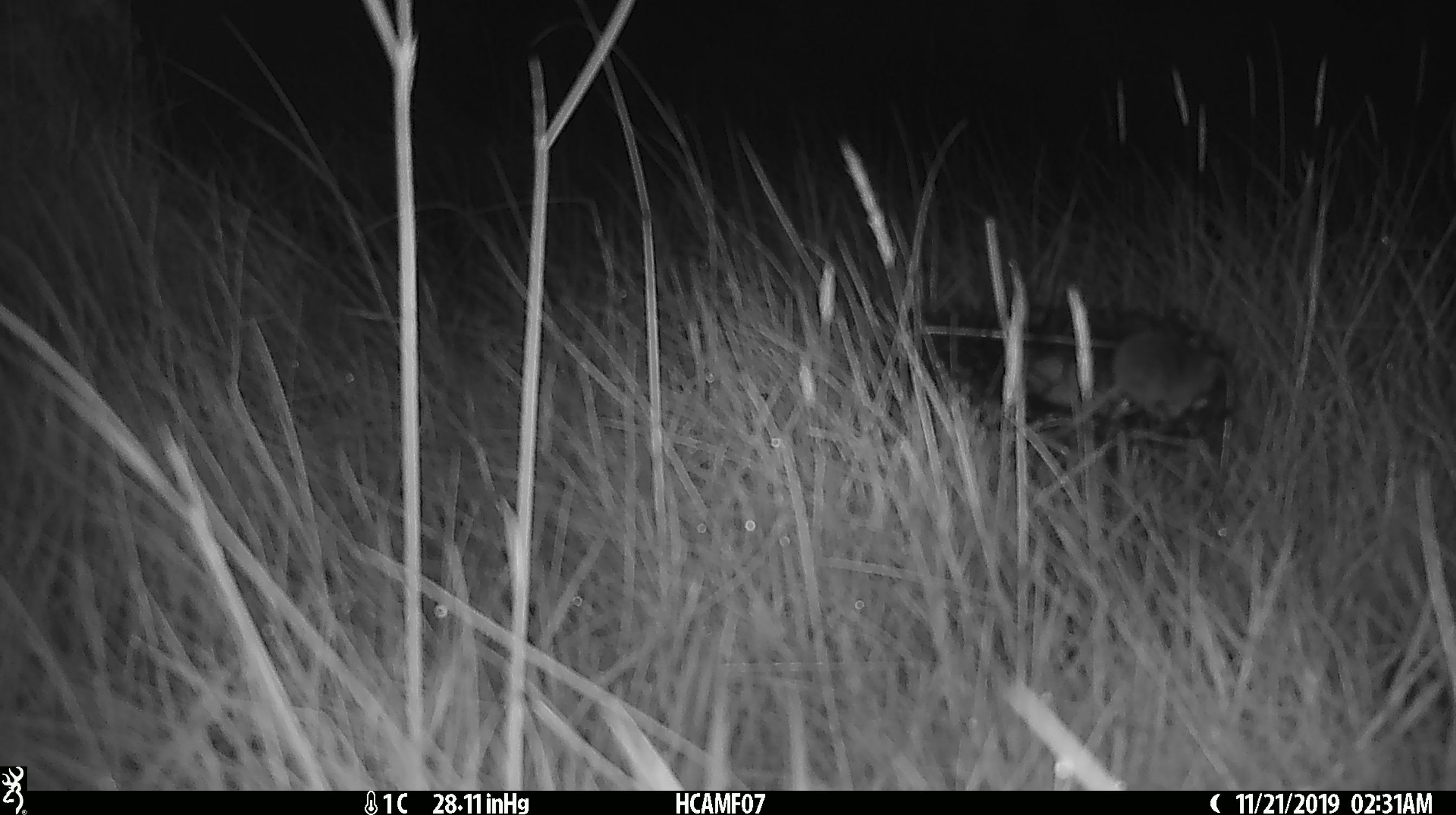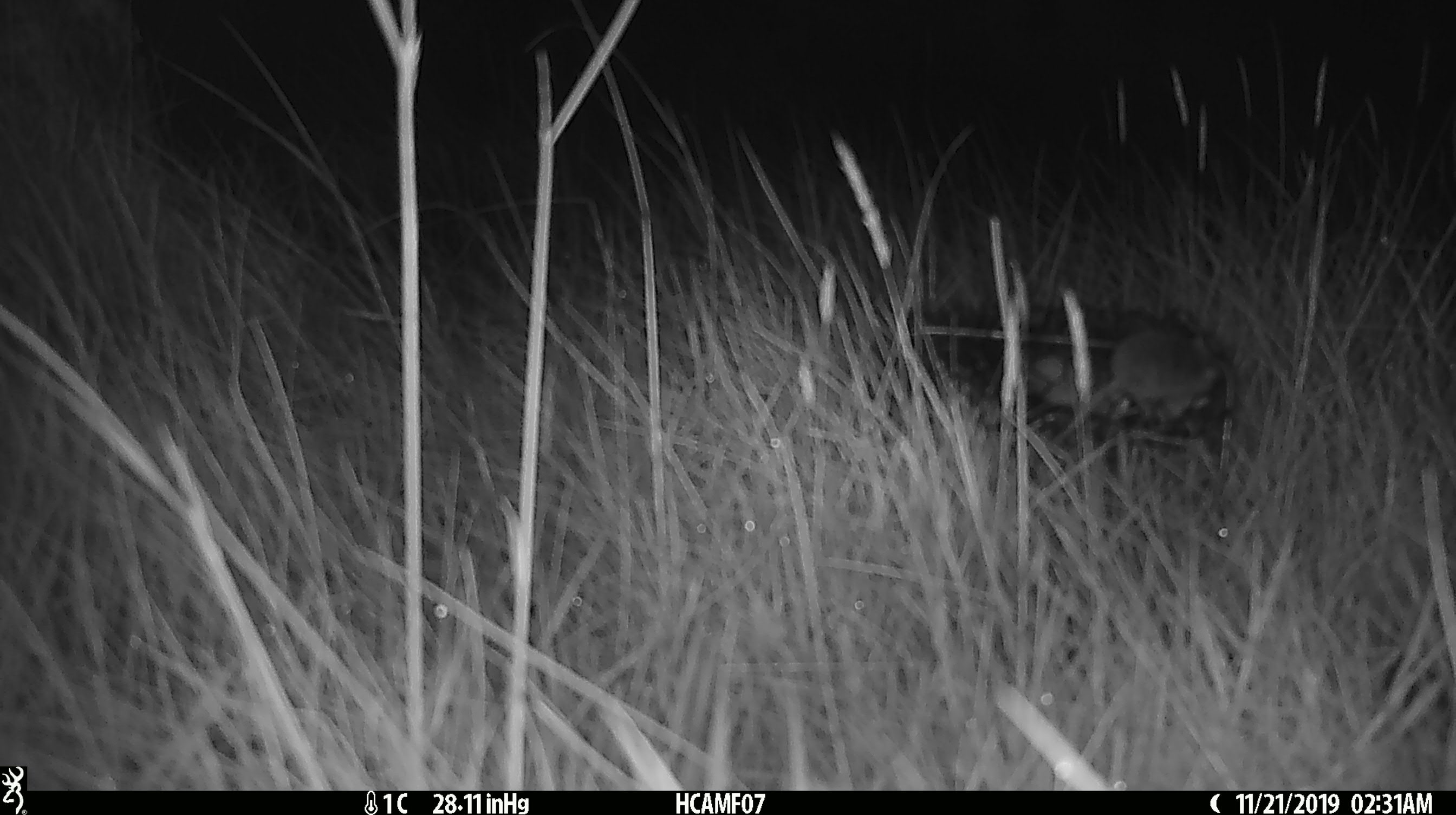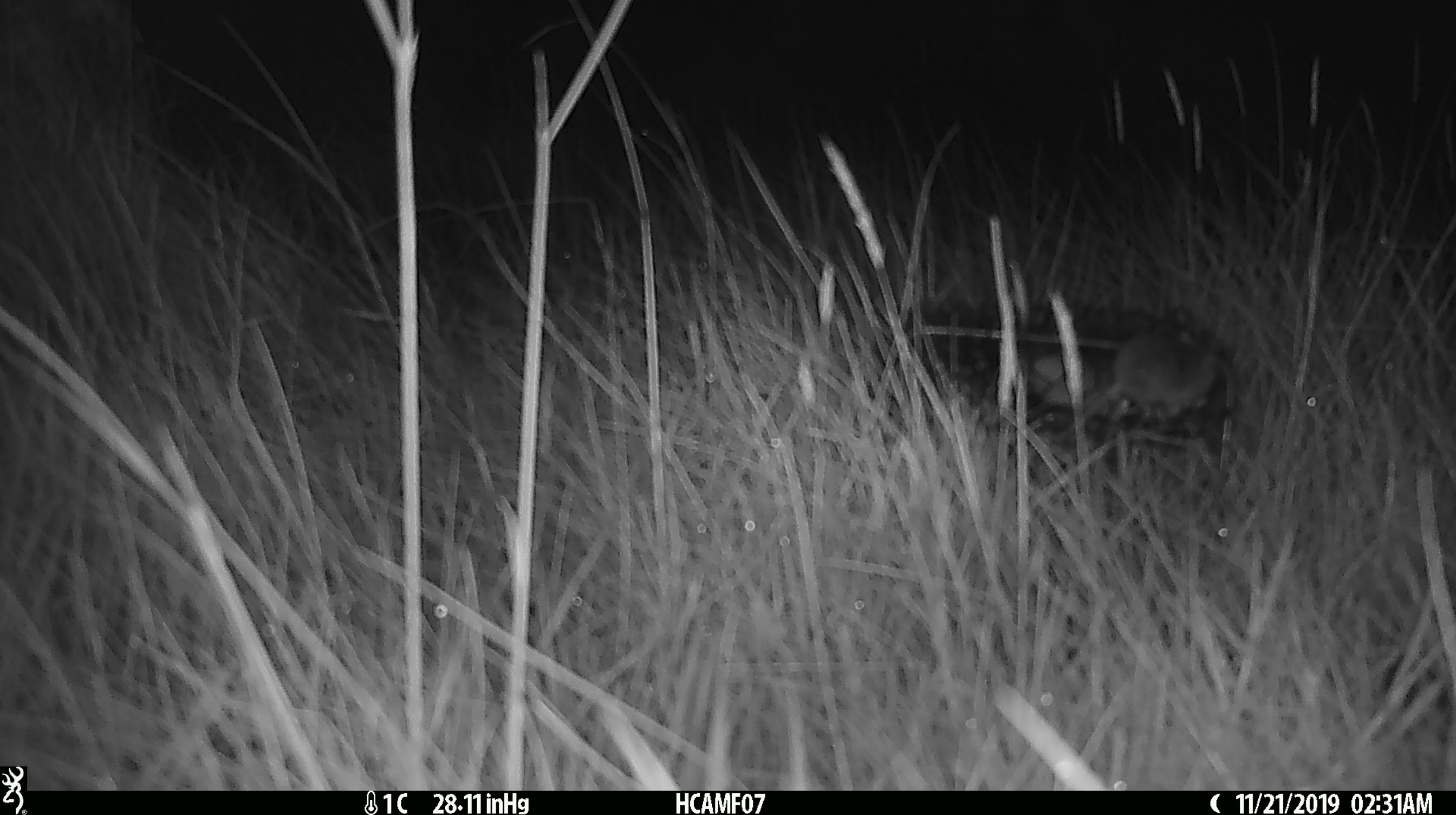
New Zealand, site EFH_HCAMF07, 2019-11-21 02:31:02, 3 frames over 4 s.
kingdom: Animalia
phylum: Chordata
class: Mammalia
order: Rodentia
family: Muridae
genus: Mus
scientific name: Mus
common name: mouse